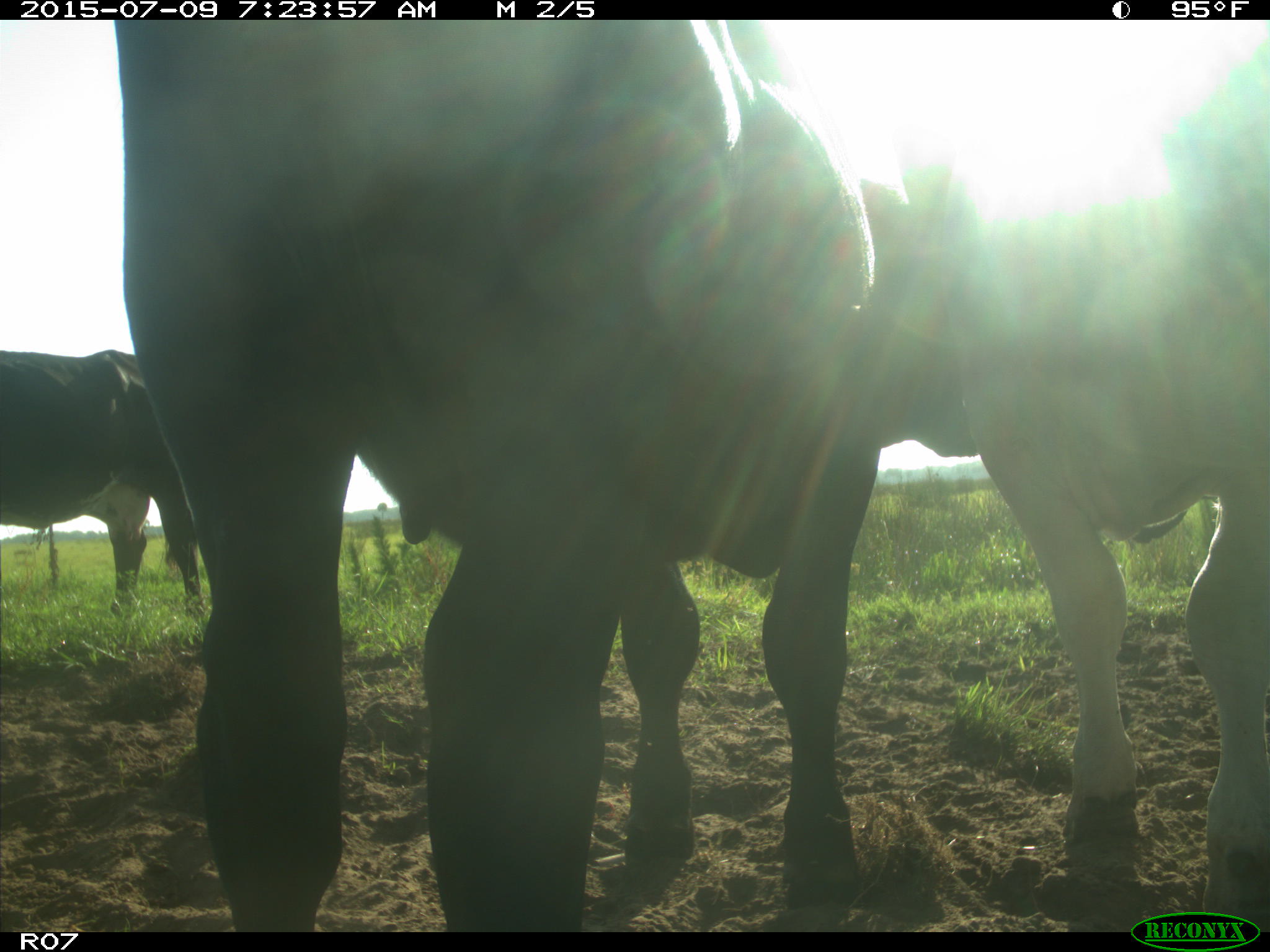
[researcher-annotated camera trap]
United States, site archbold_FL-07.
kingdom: Animalia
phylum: Chordata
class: Mammalia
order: Artiodactyla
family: Bovidae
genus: Bos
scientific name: Bos taurus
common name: domestic cow